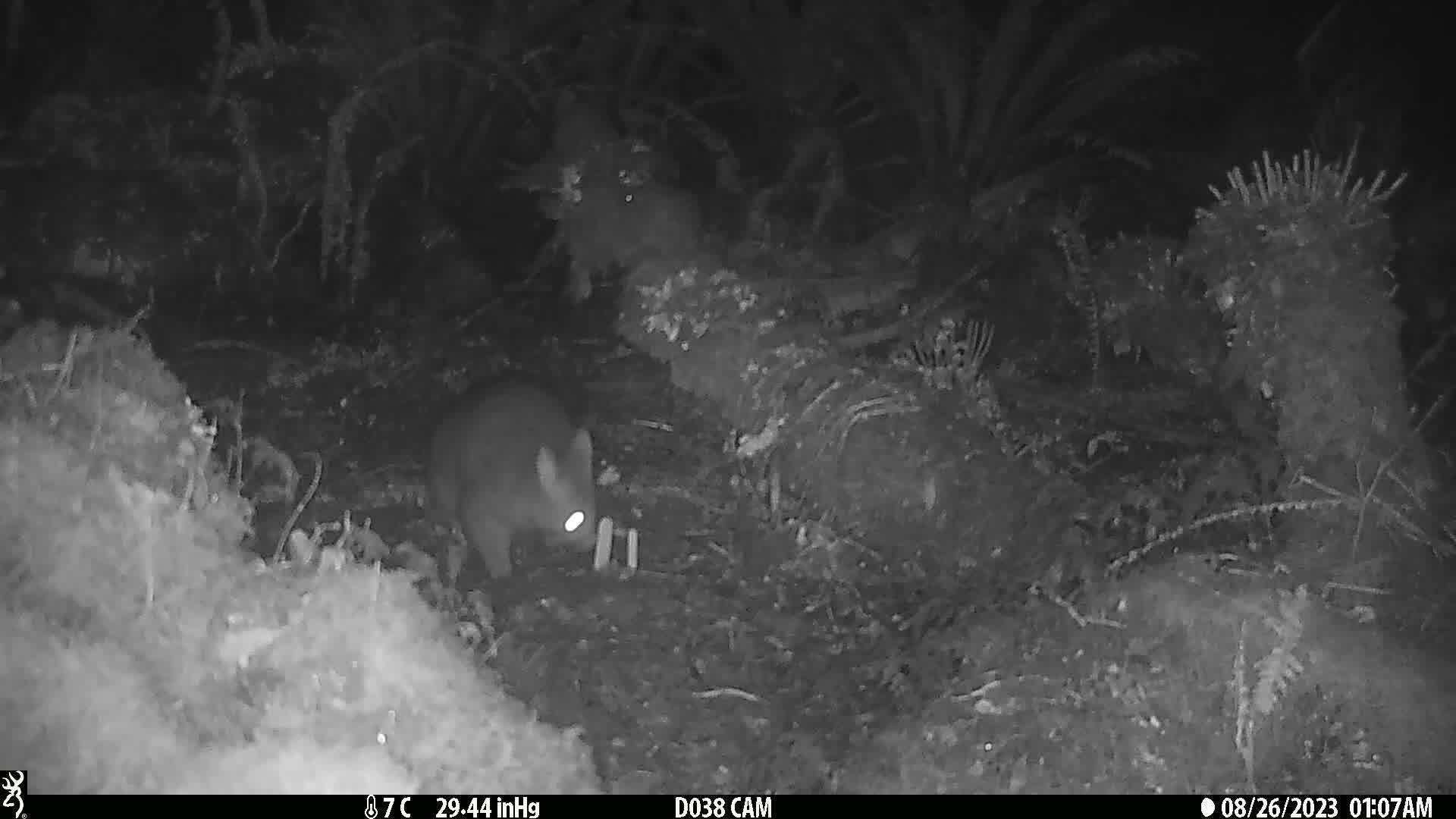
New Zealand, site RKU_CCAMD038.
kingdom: Animalia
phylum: Chordata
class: Mammalia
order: Diprotodontia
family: Phalangeridae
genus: Trichosurus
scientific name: Trichosurus vulpecula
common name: common brushtail possum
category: possum